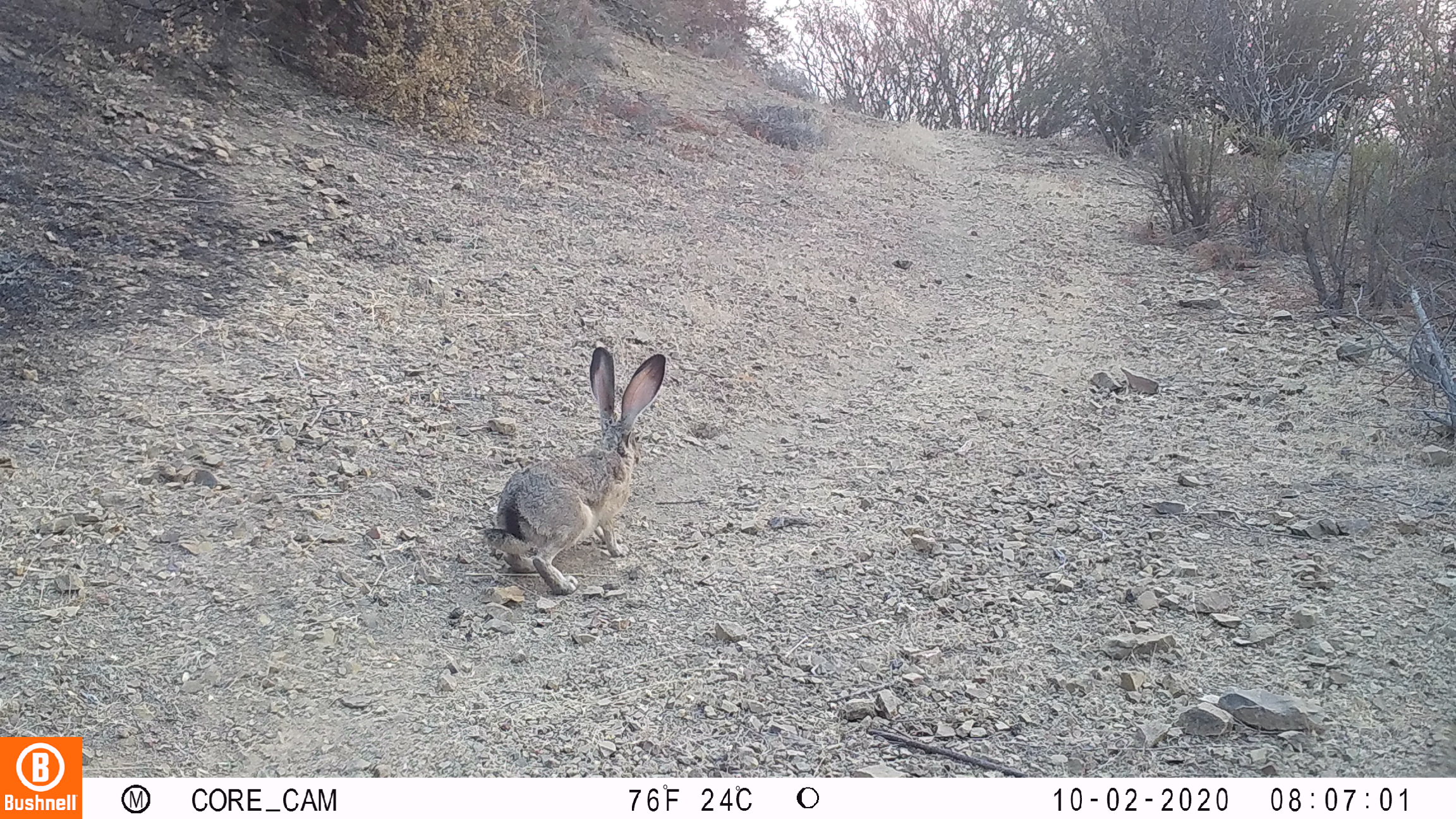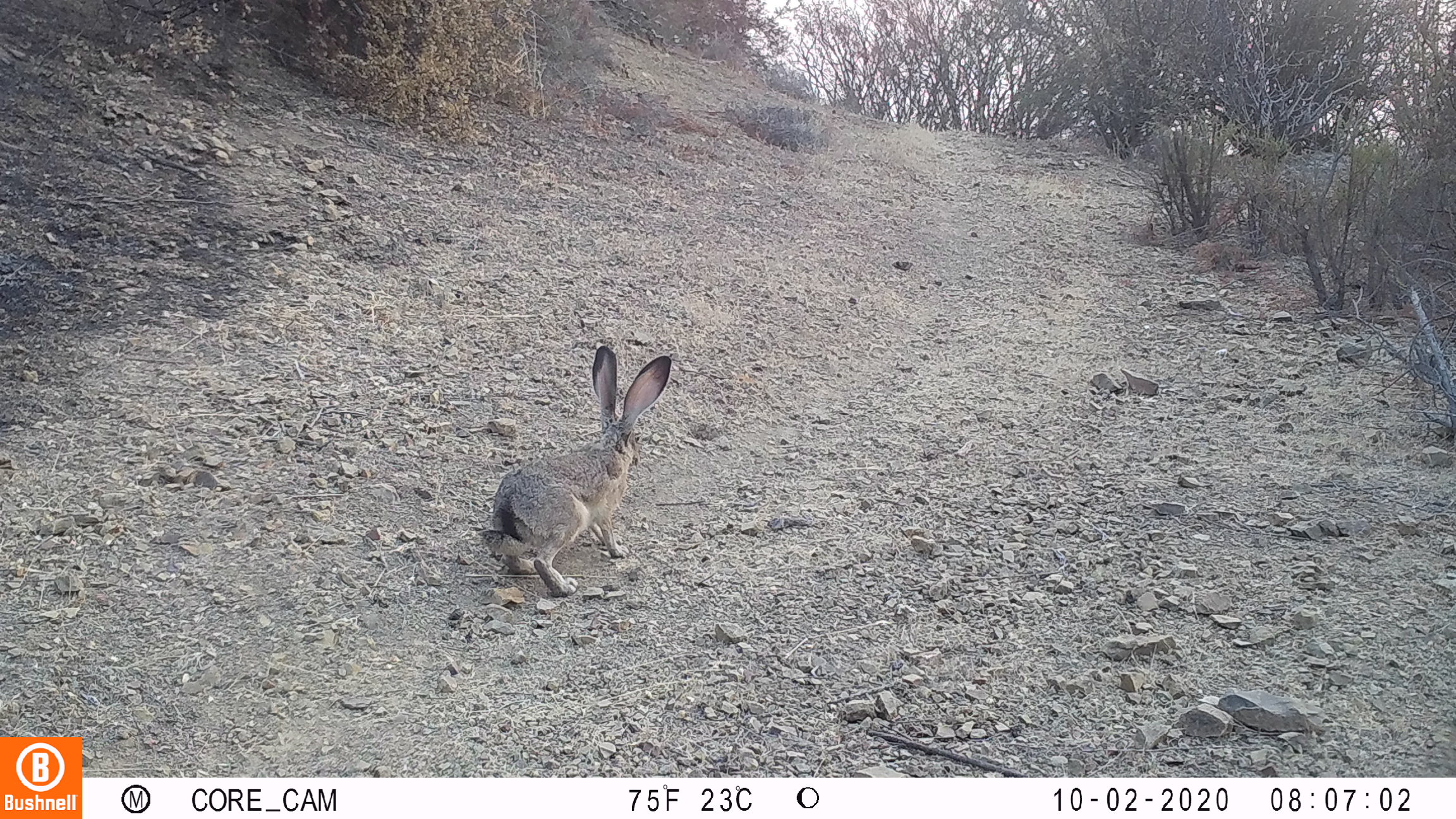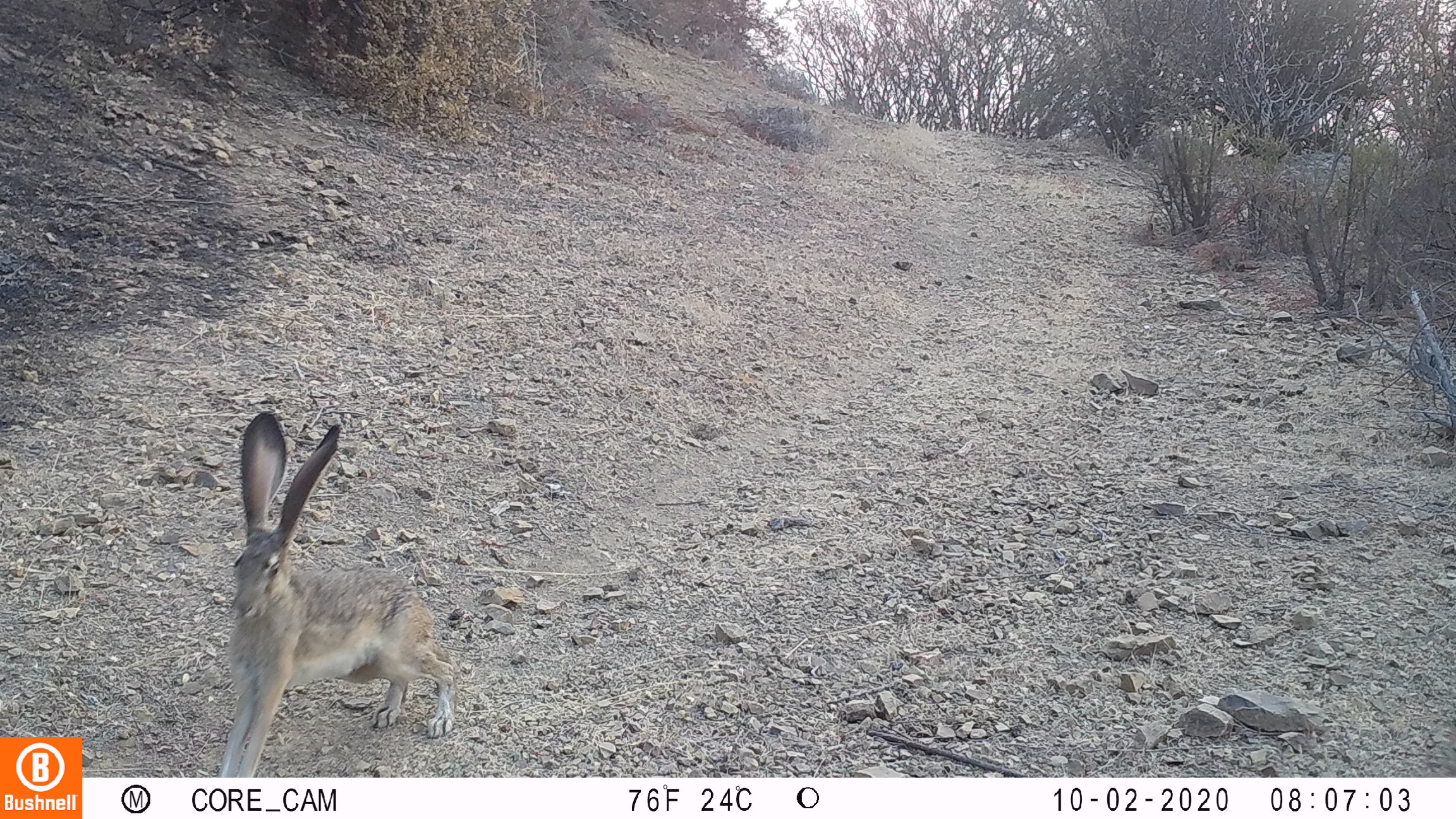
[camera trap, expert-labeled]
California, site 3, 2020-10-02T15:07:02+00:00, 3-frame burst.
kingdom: Animalia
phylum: Chordata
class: Mammalia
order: Lagomorpha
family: Leporidae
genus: Lepus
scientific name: Lepus californicus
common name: black-tailed jackrabbit